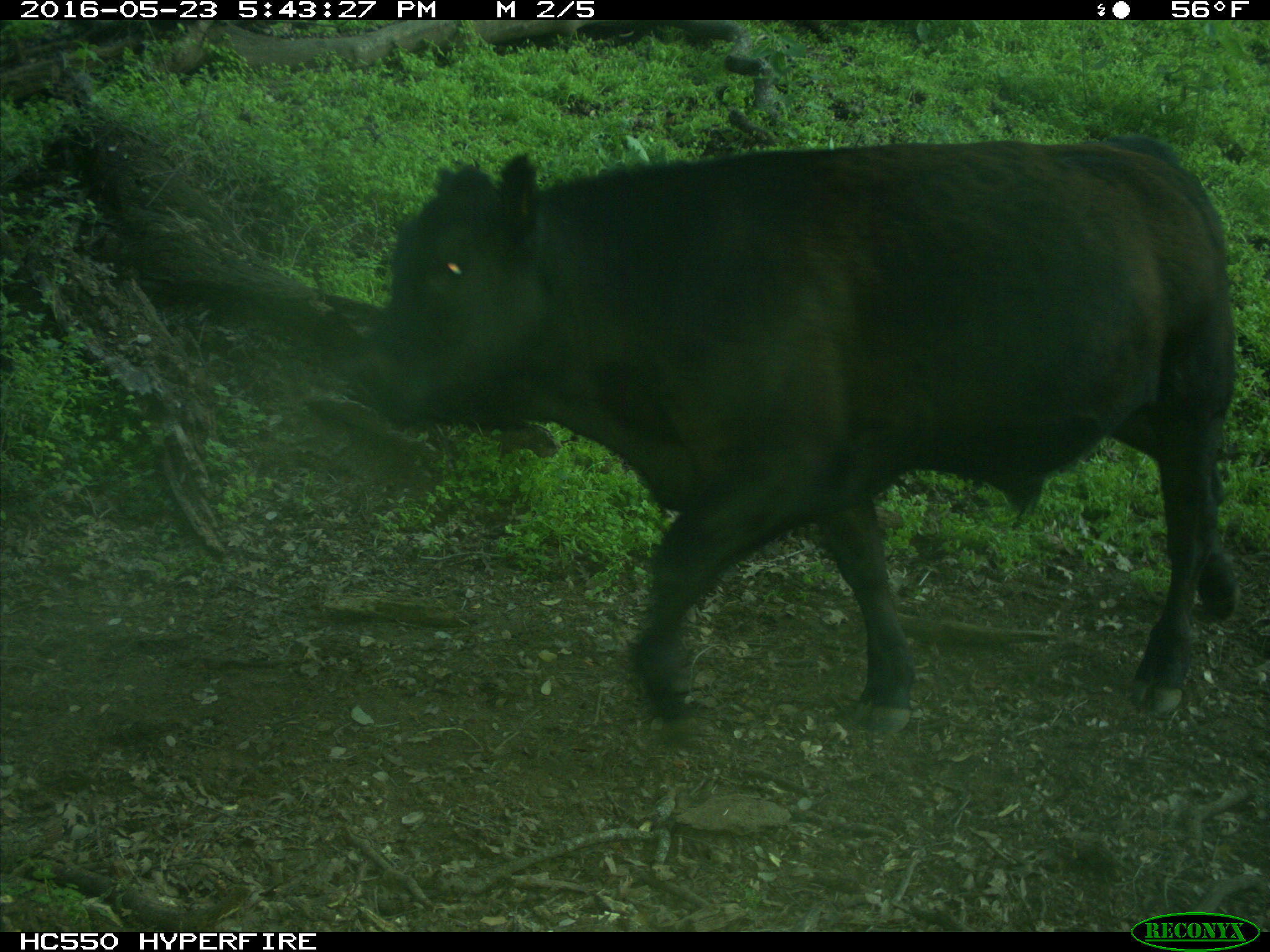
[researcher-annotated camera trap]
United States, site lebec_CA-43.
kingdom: Animalia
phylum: Chordata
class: Mammalia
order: Artiodactyla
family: Bovidae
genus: Bos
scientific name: Bos taurus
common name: domestic cow